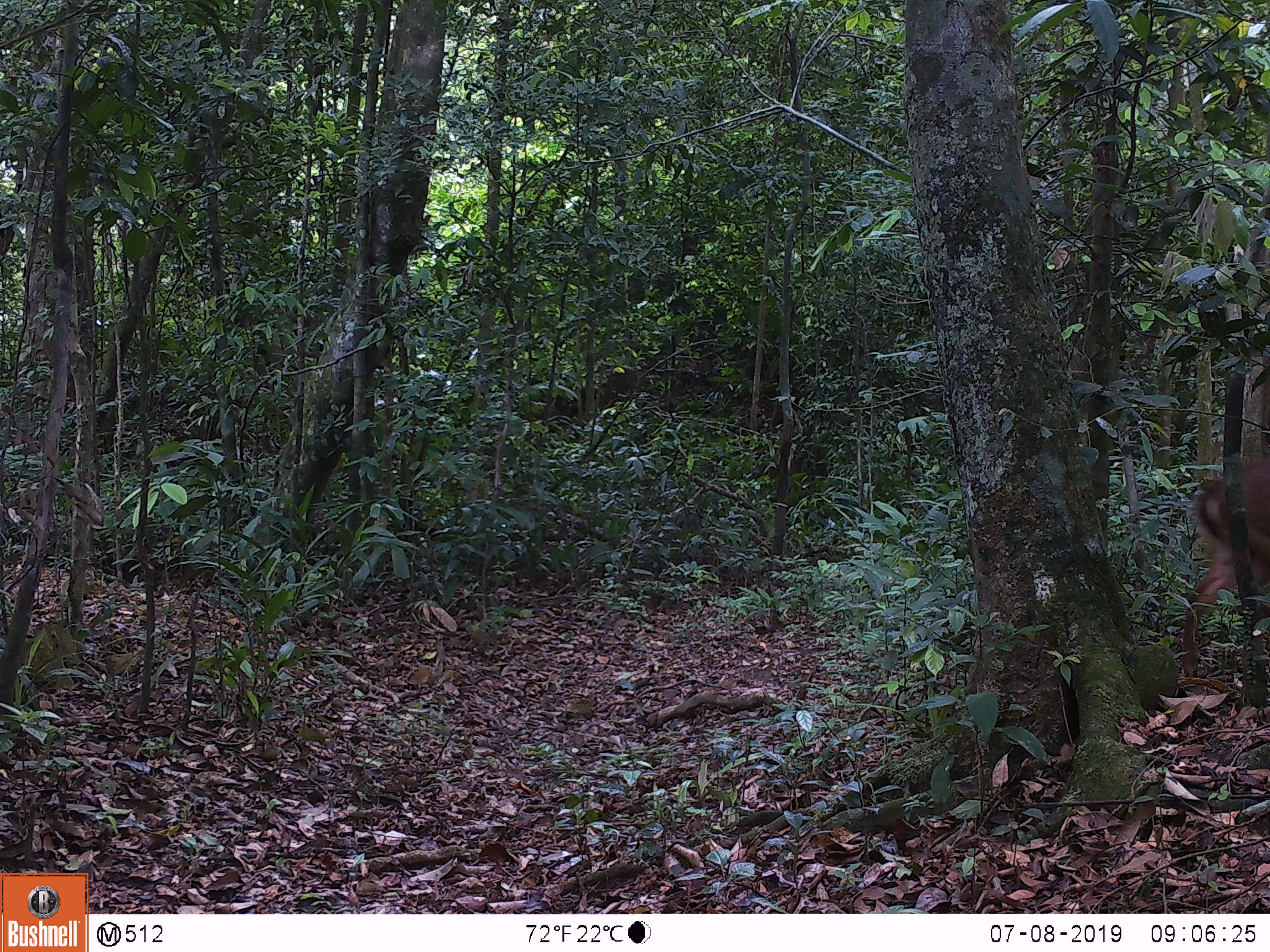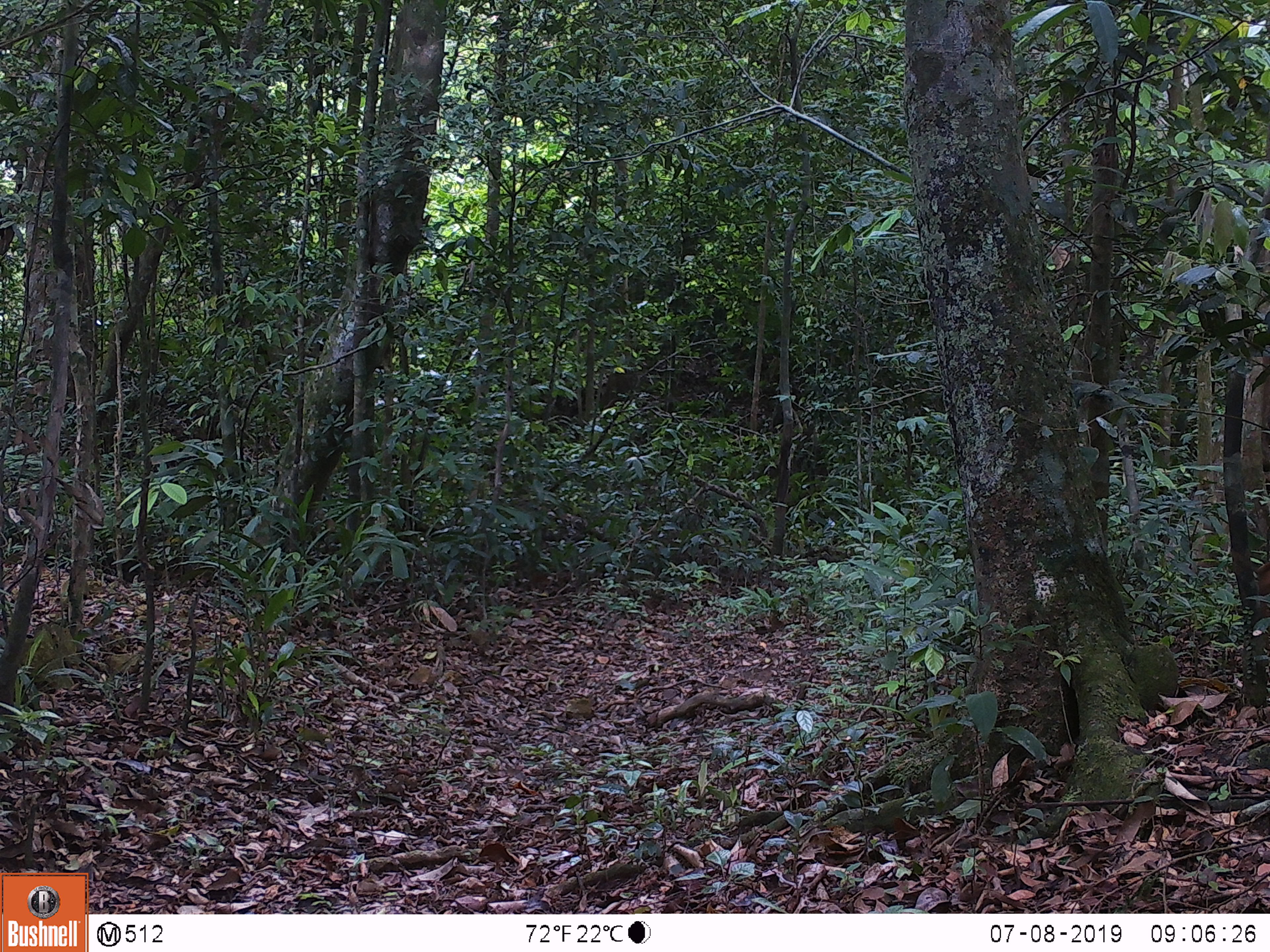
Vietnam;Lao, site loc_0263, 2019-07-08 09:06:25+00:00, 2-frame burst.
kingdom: Animalia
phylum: Chordata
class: Mammalia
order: Artiodactyla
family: Cervidae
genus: Muntiacus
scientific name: Muntiacus vuquangensis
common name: large-antlered muntjac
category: large antlered muntjac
Large antlered muntjac (large-antlered muntjac) (Muntiacus vuquangensis). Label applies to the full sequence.